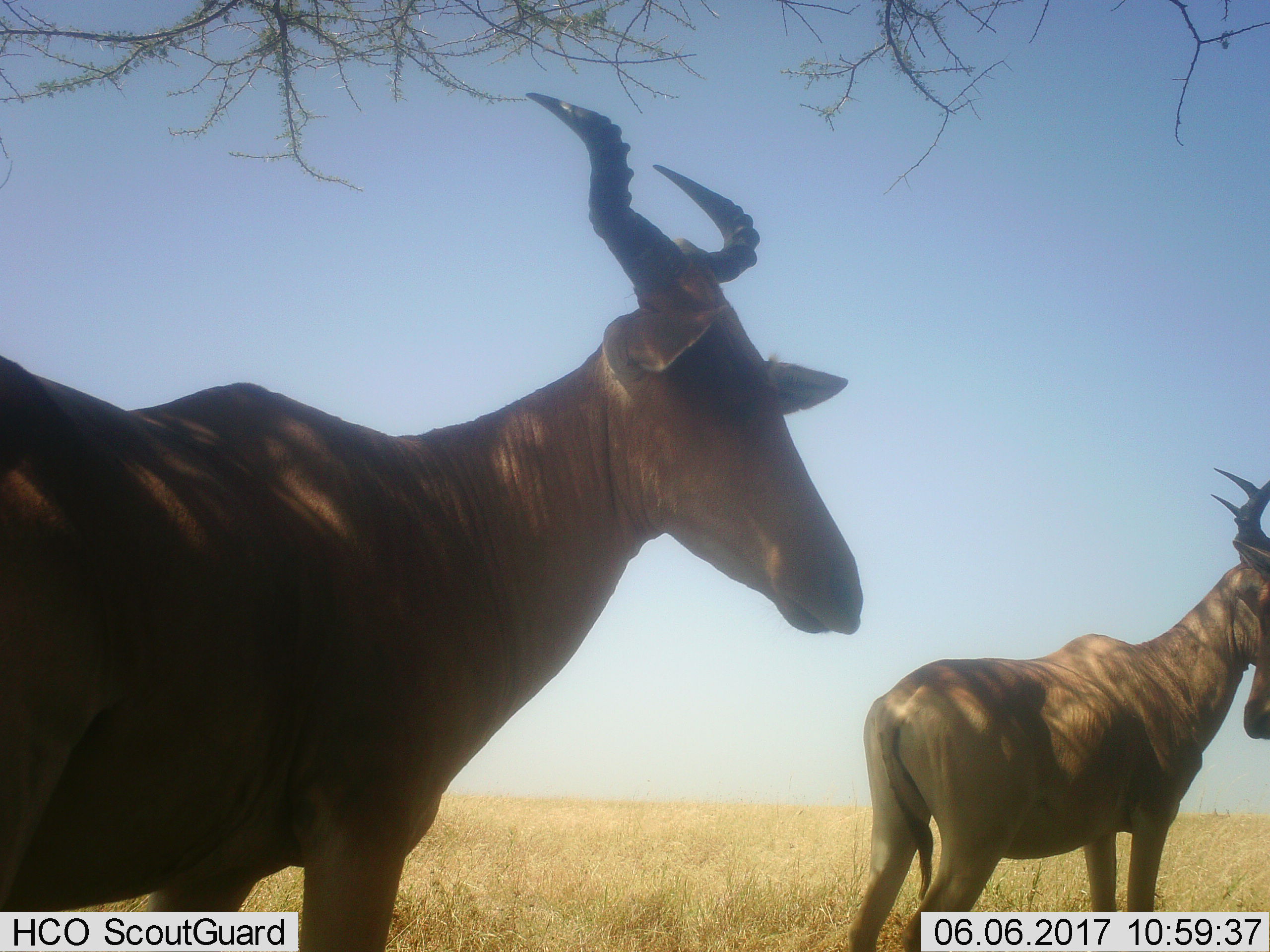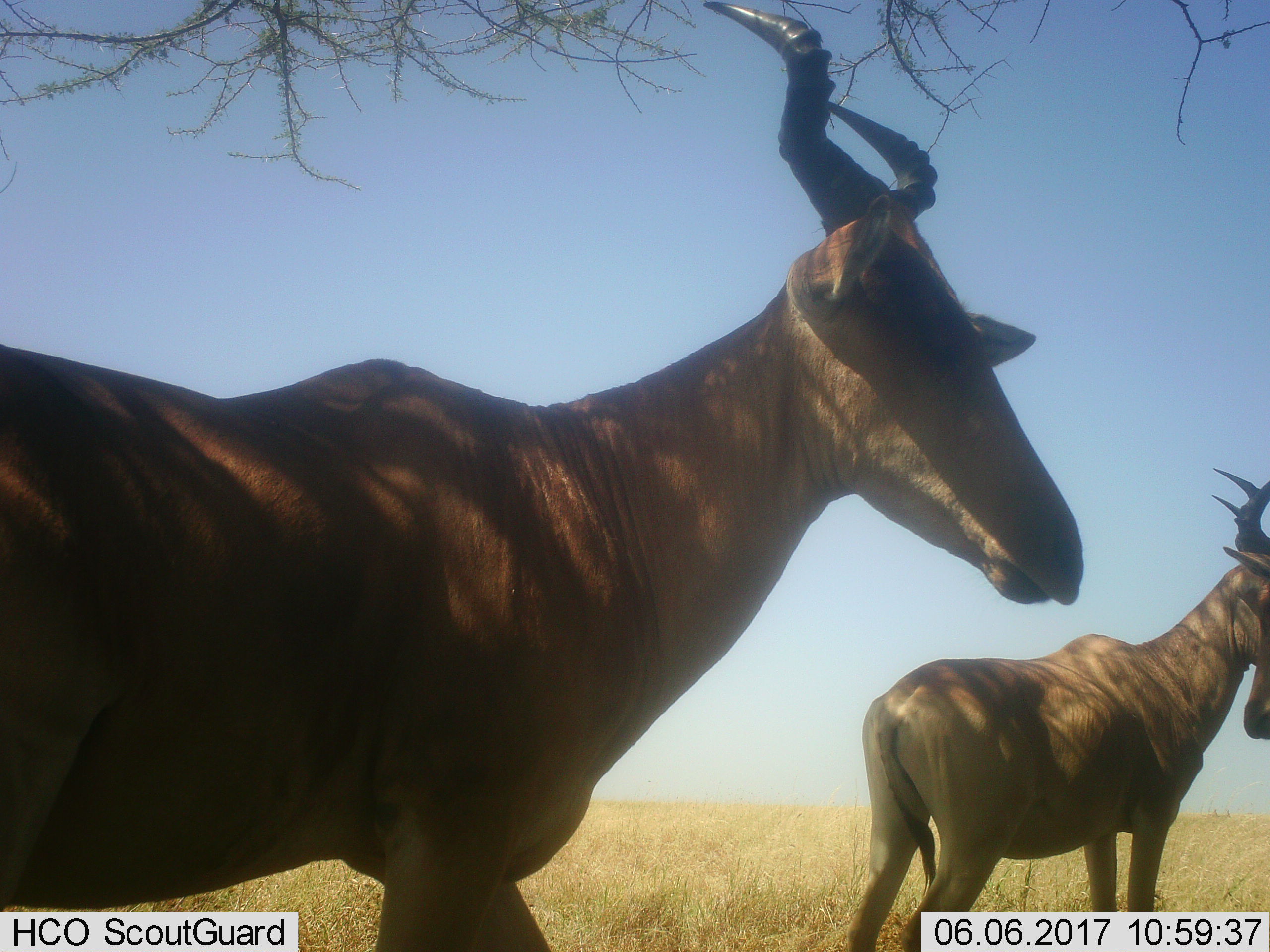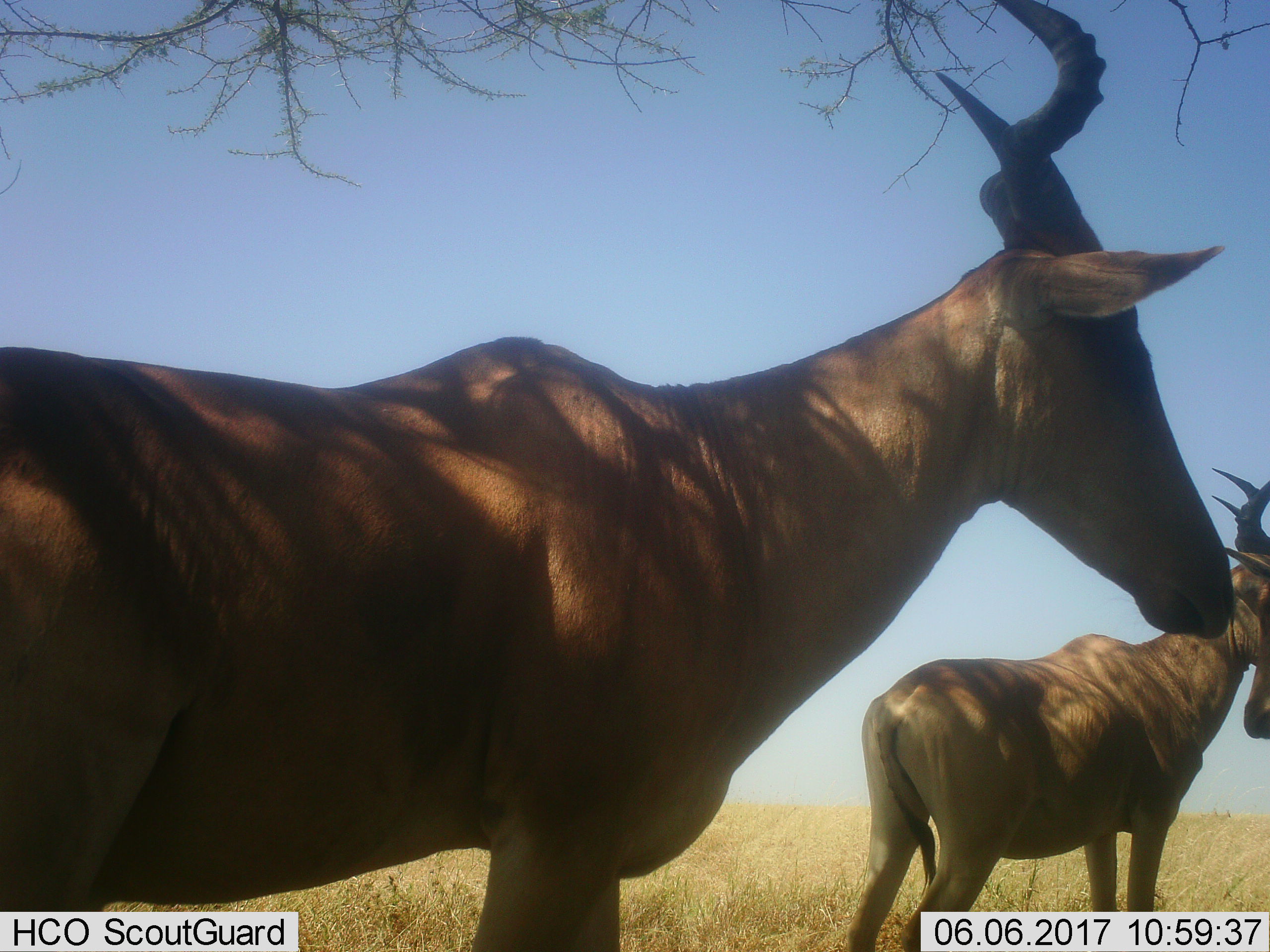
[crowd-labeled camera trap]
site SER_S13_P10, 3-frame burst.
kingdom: Animalia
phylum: Chordata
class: Mammalia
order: Artiodactyla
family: Bovidae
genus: Alcelaphus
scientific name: Alcelaphus buselaphus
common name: hartebeest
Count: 2.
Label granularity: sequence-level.